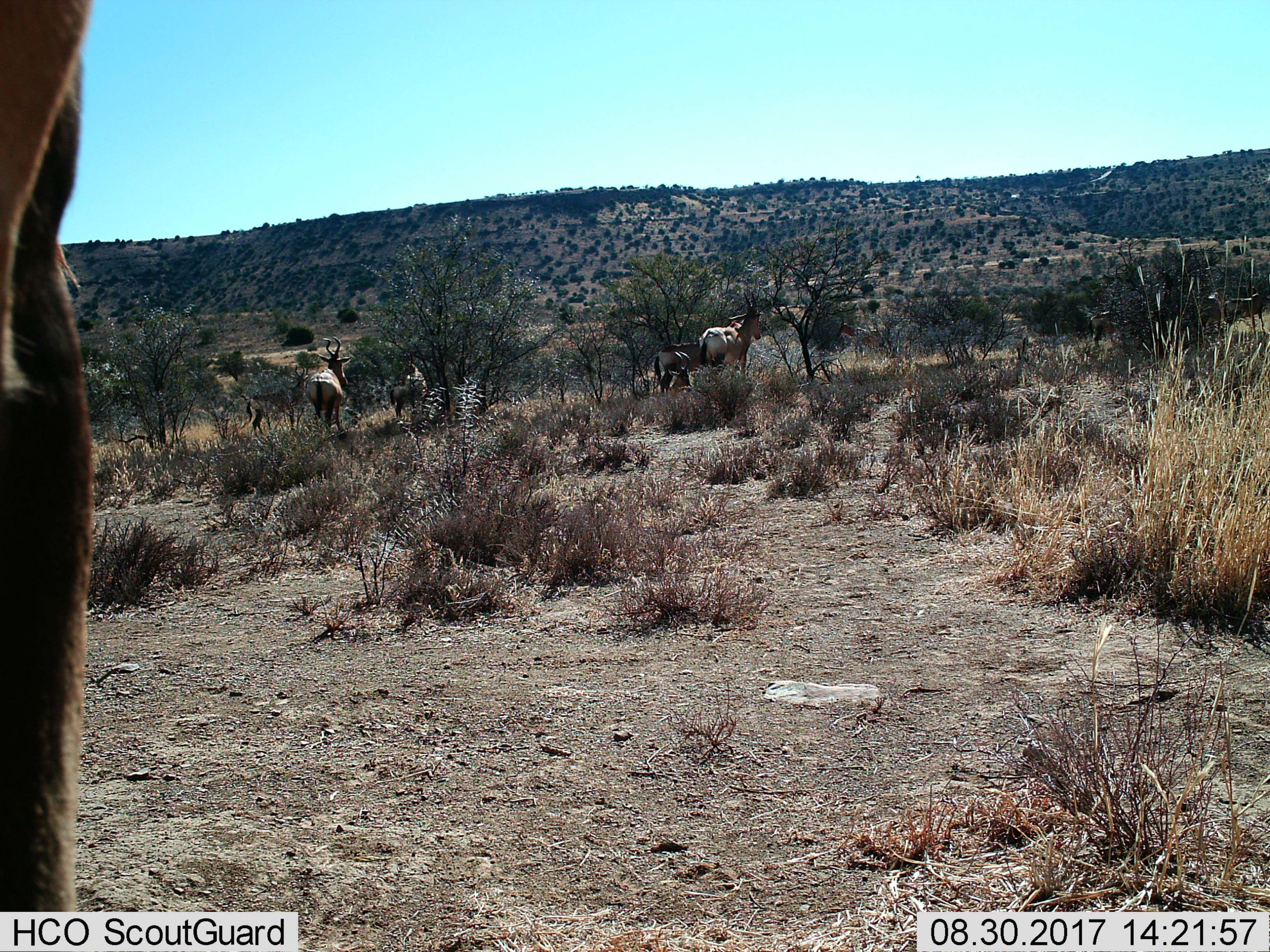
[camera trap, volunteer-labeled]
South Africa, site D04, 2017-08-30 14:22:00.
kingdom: Animalia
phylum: Chordata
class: Mammalia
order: Artiodactyla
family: Bovidae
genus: Alcelaphus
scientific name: Alcelaphus buselaphus caama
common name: red hartebeest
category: hartebeestred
Hartebeestred (red hartebeest) (Alcelaphus buselaphus caama), count 9. Behavior (volunteer vote fractions): standing 71%, resting 57%, moving 57%, interacting 0%. Young present (vote fraction): 14%. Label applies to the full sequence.